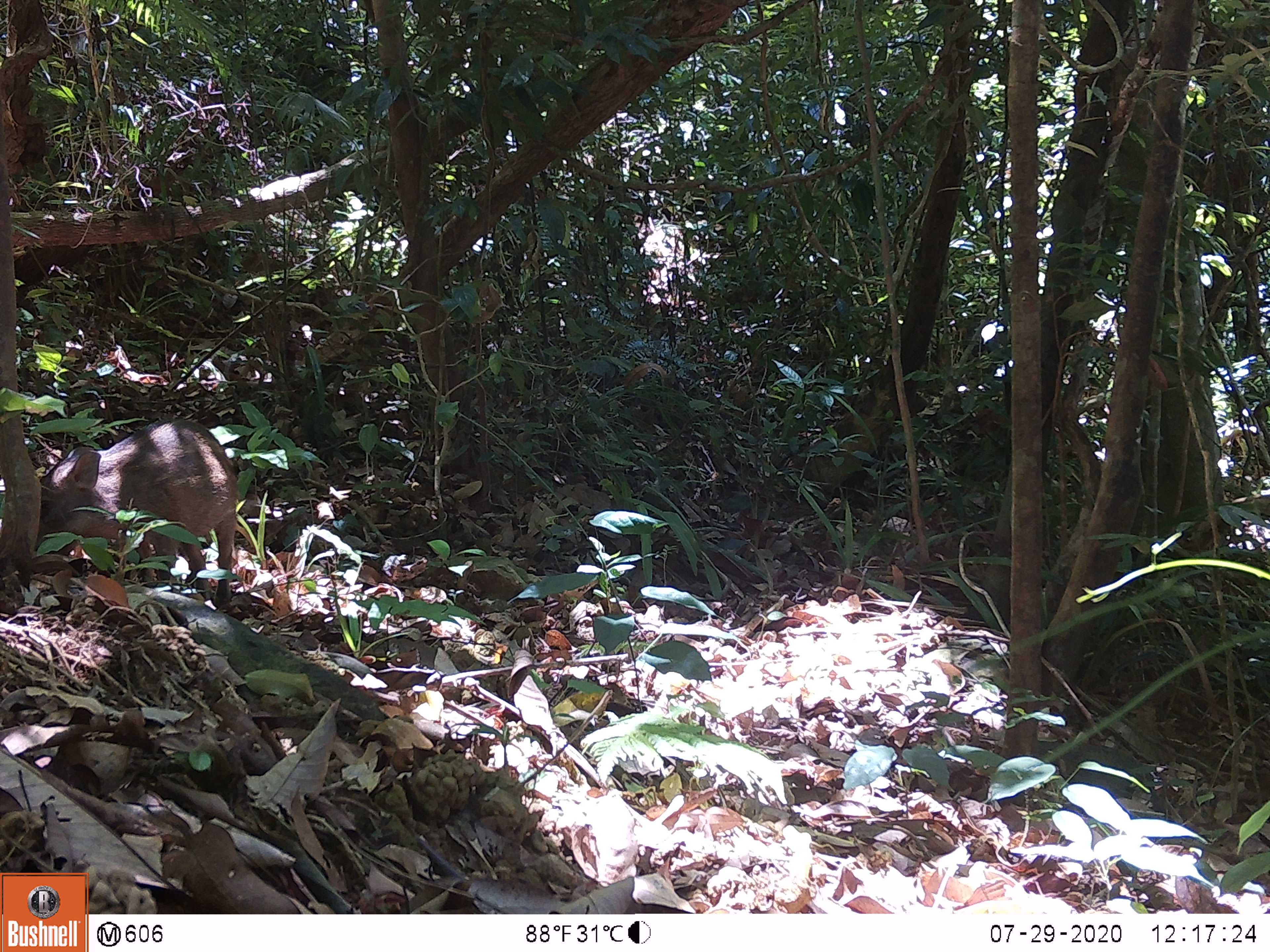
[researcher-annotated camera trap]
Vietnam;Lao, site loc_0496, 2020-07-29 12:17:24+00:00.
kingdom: Animalia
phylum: Chordata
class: Mammalia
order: Artiodactyla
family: Suidae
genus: Sus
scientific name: Sus scrofa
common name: eurasian wild pig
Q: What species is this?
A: Eurasian wild pig (Sus scrofa).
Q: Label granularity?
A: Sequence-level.